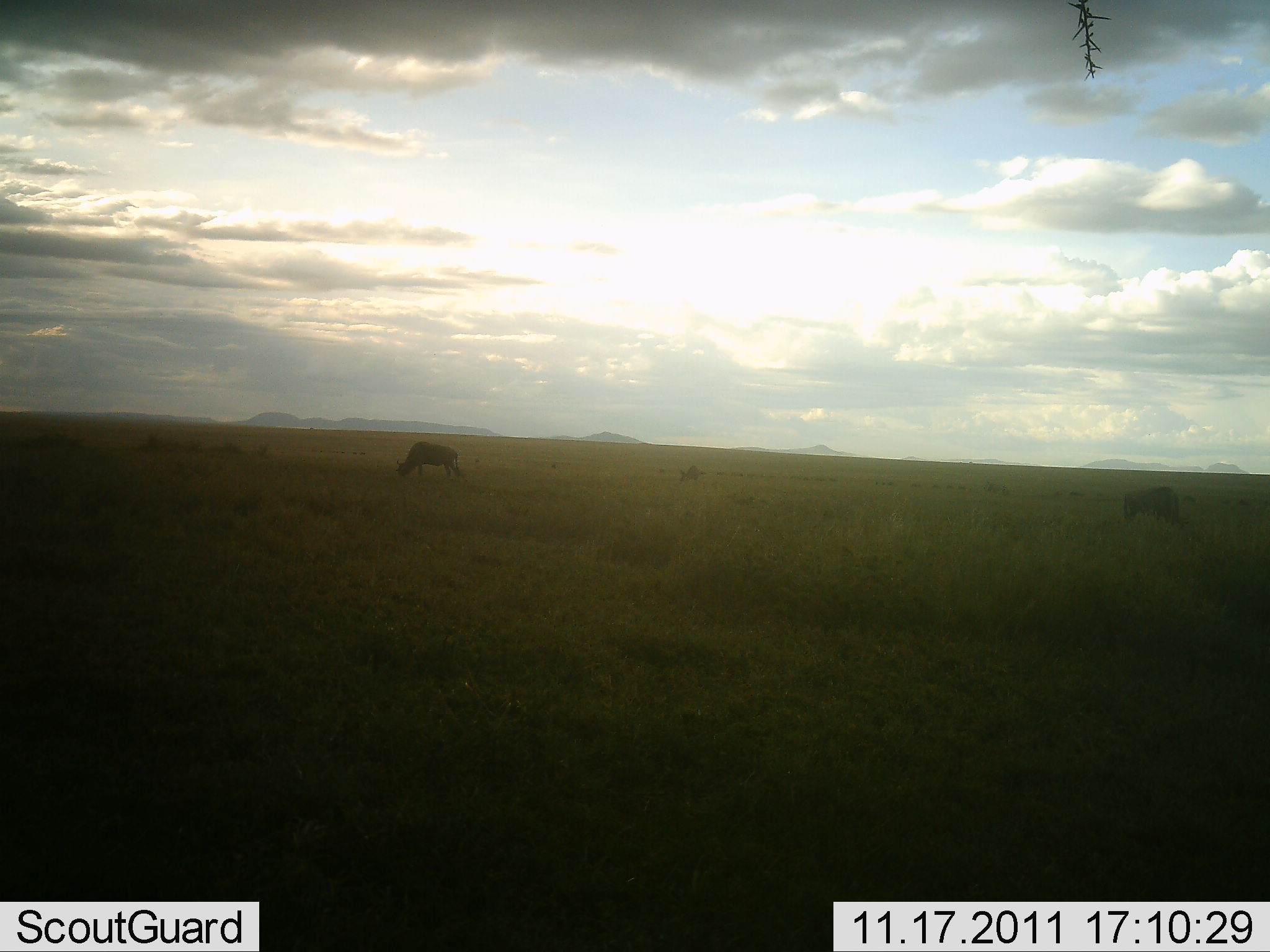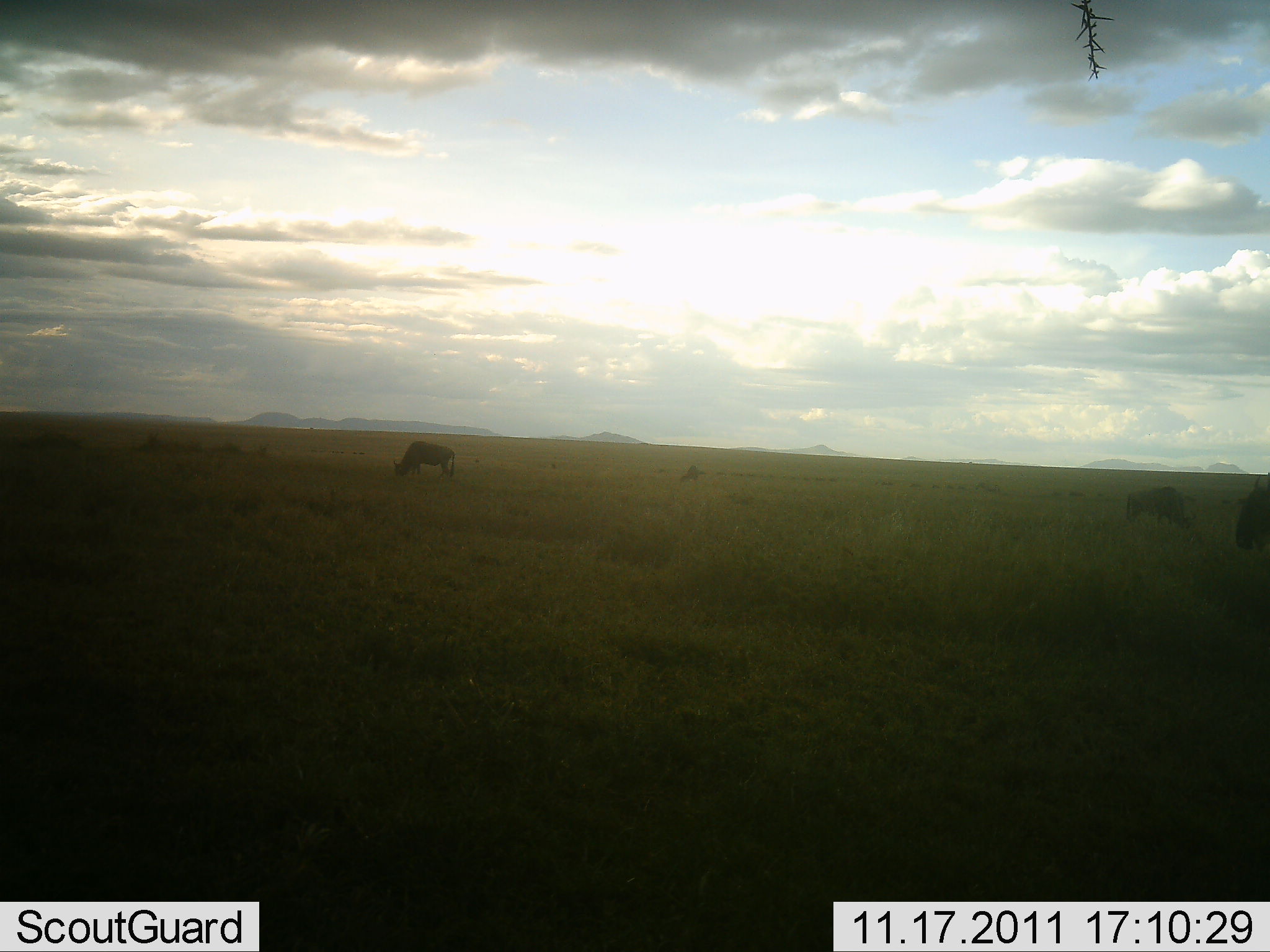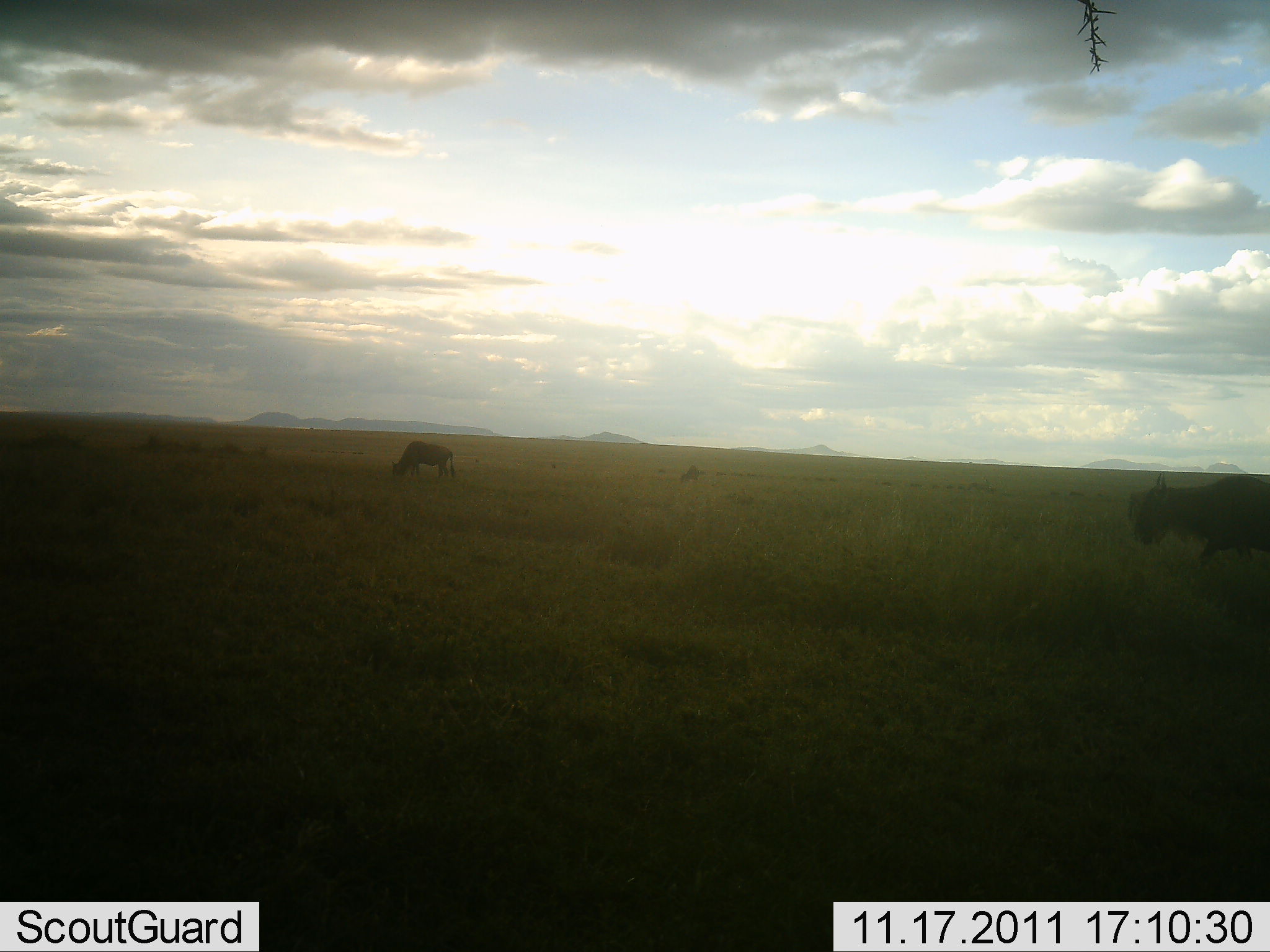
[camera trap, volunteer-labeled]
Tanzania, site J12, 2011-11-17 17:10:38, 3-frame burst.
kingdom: Animalia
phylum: Chordata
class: Mammalia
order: Artiodactyla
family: Bovidae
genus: Connochaetes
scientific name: Connochaetes taurinus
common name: blue wildebeest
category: wildebeest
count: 3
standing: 25%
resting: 0%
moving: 62%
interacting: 0%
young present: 0%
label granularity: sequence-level